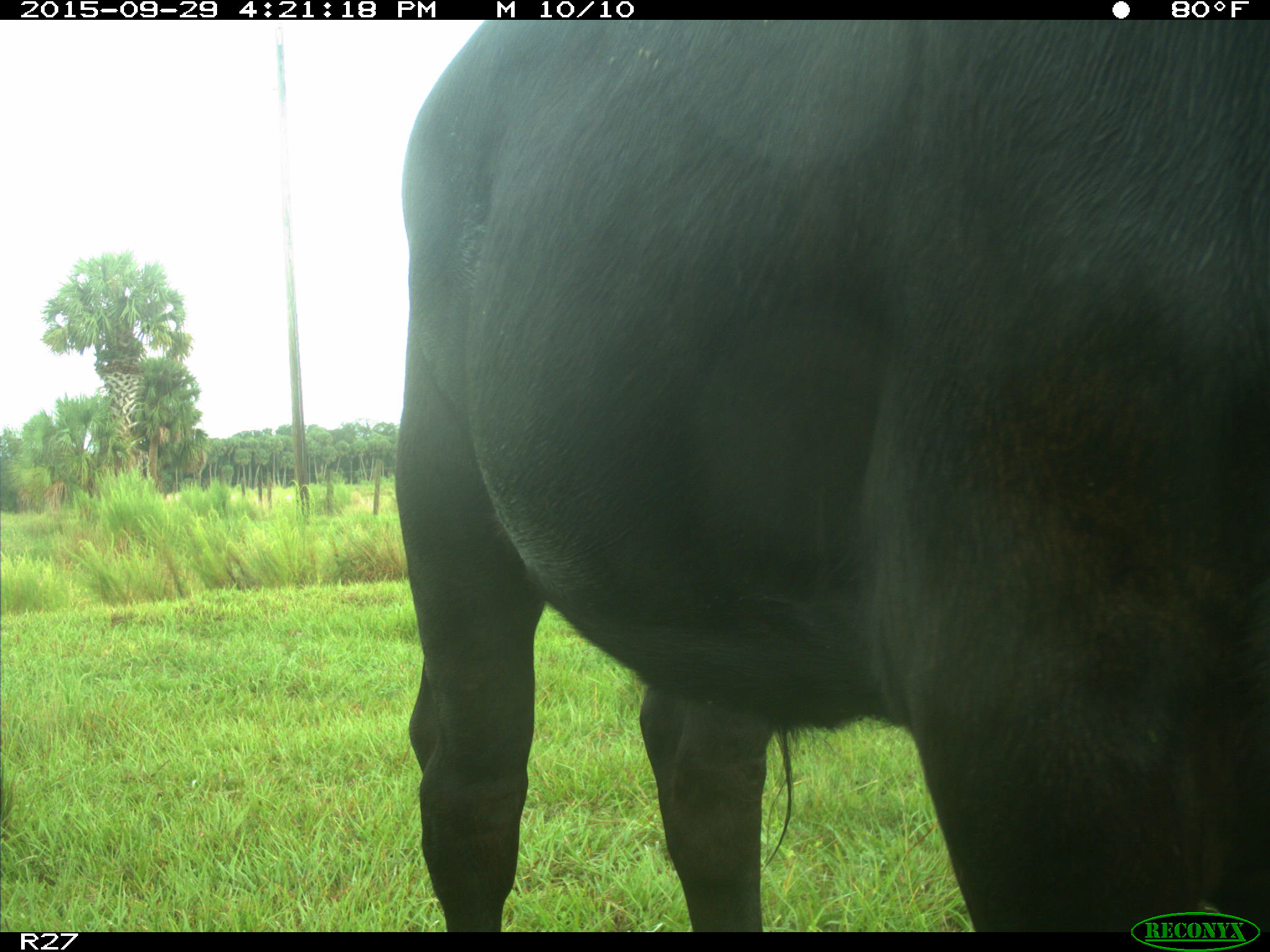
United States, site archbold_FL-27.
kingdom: Animalia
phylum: Chordata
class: Mammalia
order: Artiodactyla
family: Bovidae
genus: Bos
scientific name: Bos taurus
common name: domestic cow